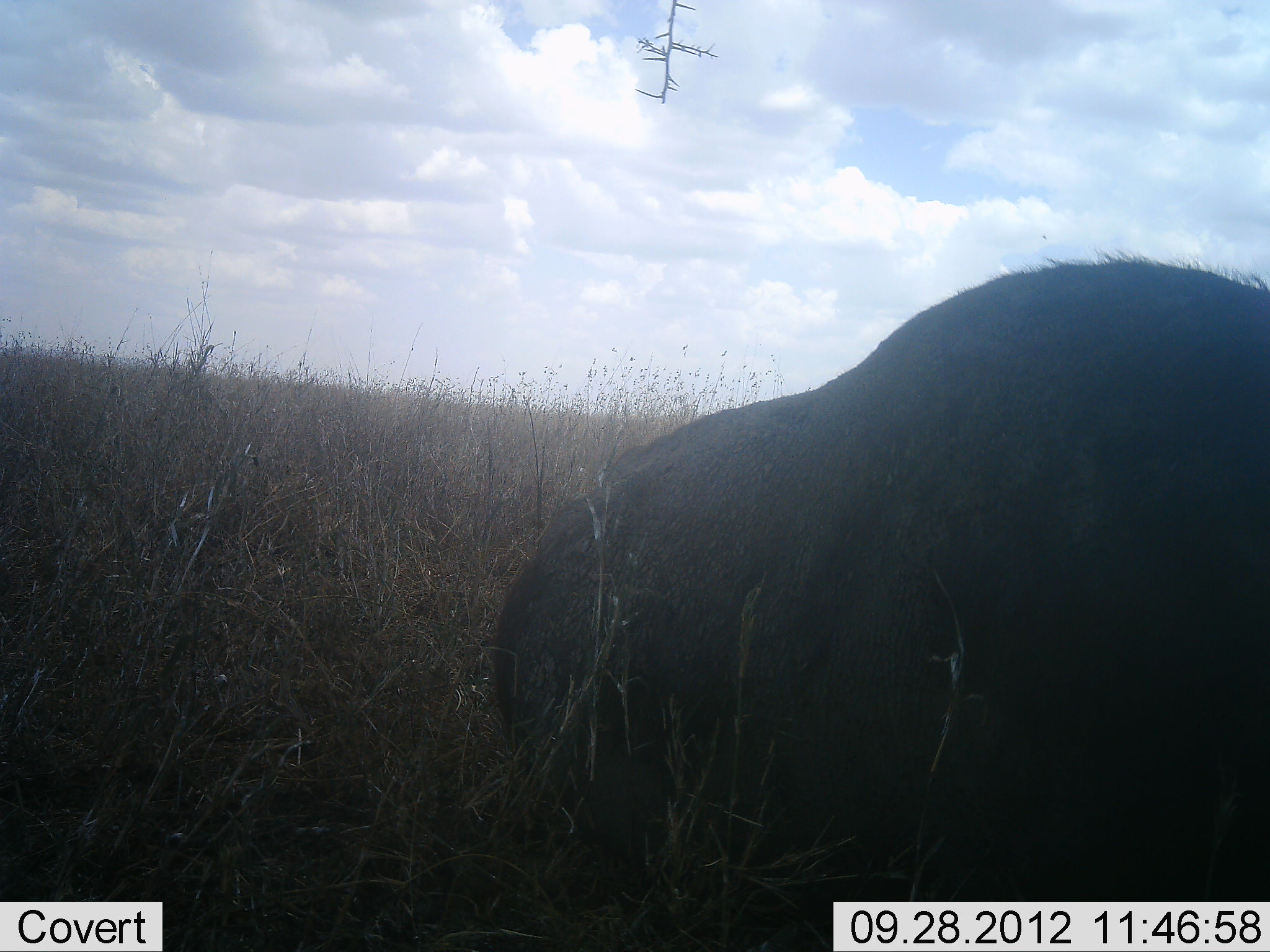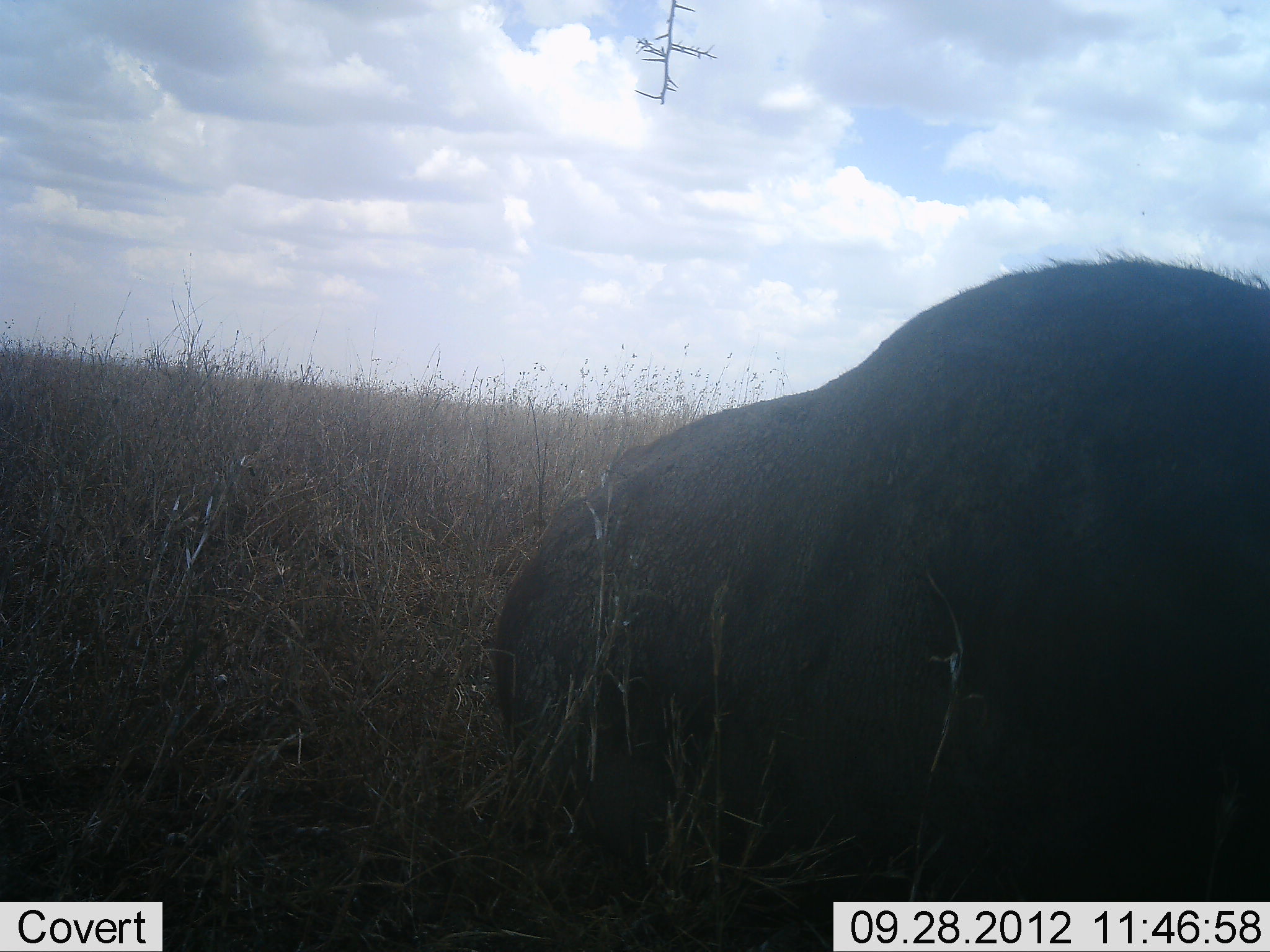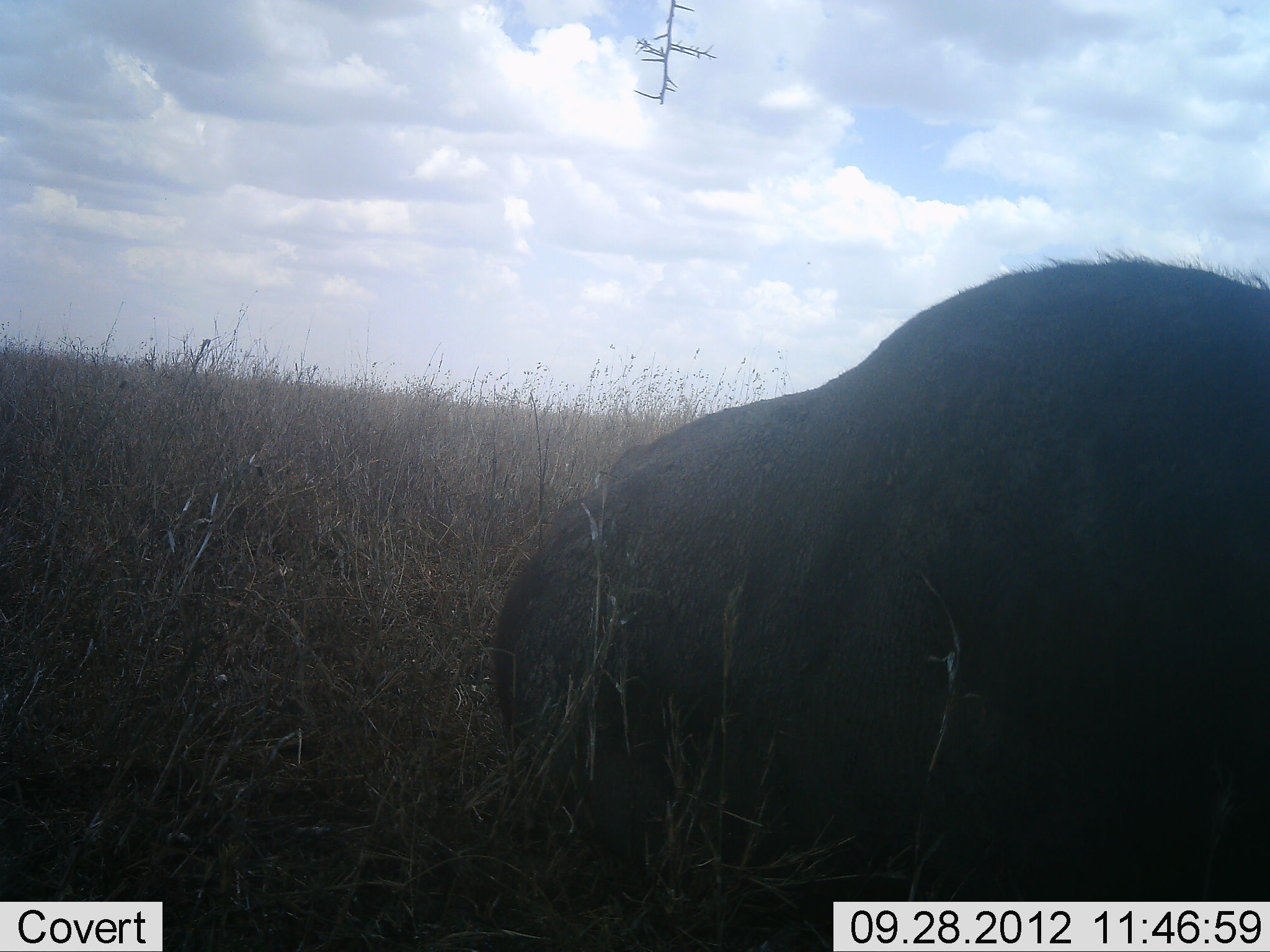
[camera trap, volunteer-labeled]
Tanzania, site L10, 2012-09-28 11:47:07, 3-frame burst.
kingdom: Animalia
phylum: Chordata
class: Mammalia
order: Artiodactyla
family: Bovidae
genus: Syncerus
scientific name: Syncerus caffer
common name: cape buffalo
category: buffalo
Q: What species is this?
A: Buffalo (cape buffalo) (Syncerus caffer).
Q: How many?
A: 1.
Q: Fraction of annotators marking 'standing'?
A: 0%.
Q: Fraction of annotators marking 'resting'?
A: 100%.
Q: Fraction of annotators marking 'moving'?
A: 0%.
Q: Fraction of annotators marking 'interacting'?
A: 0%.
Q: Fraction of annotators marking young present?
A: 0%.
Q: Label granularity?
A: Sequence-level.